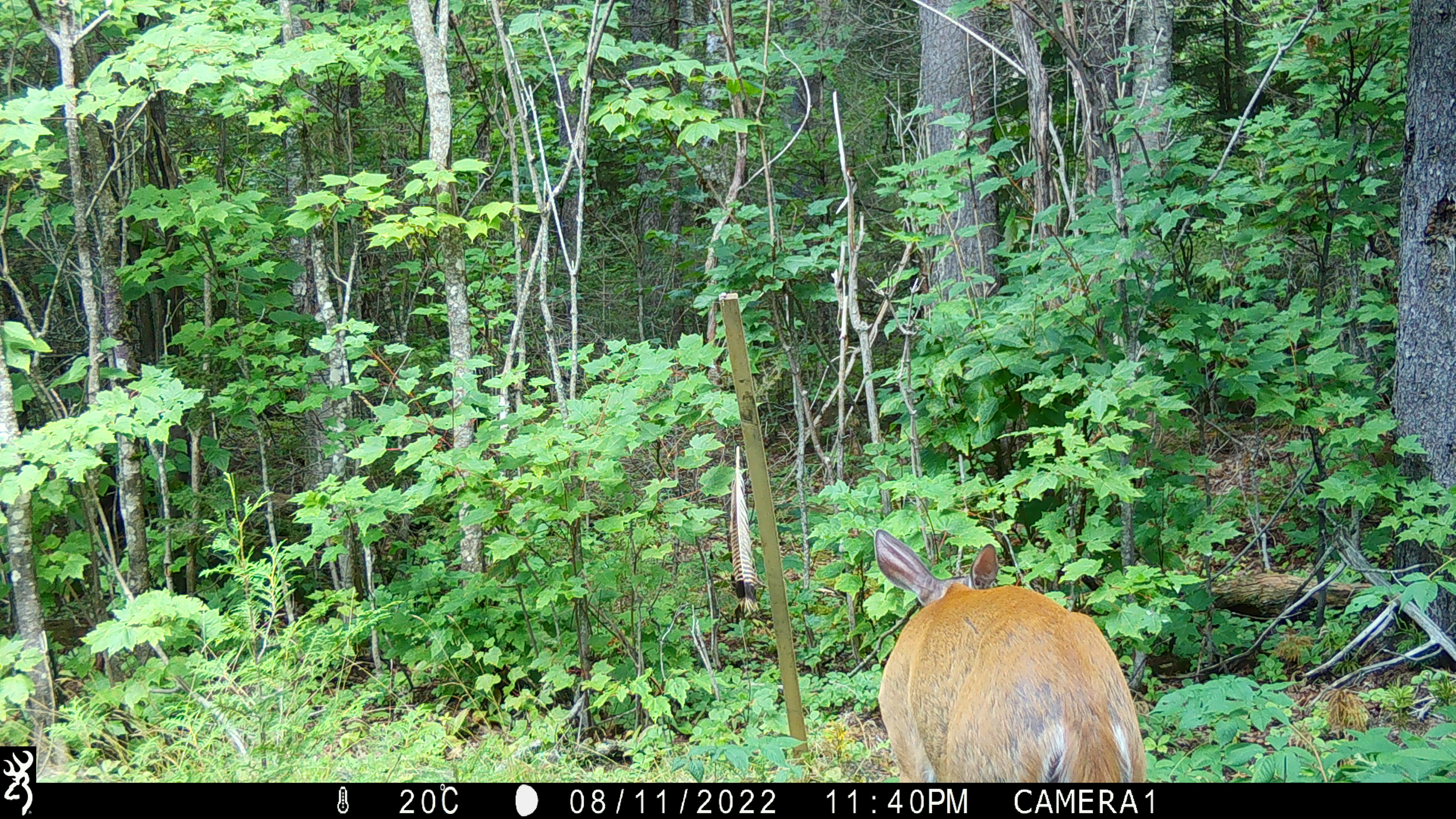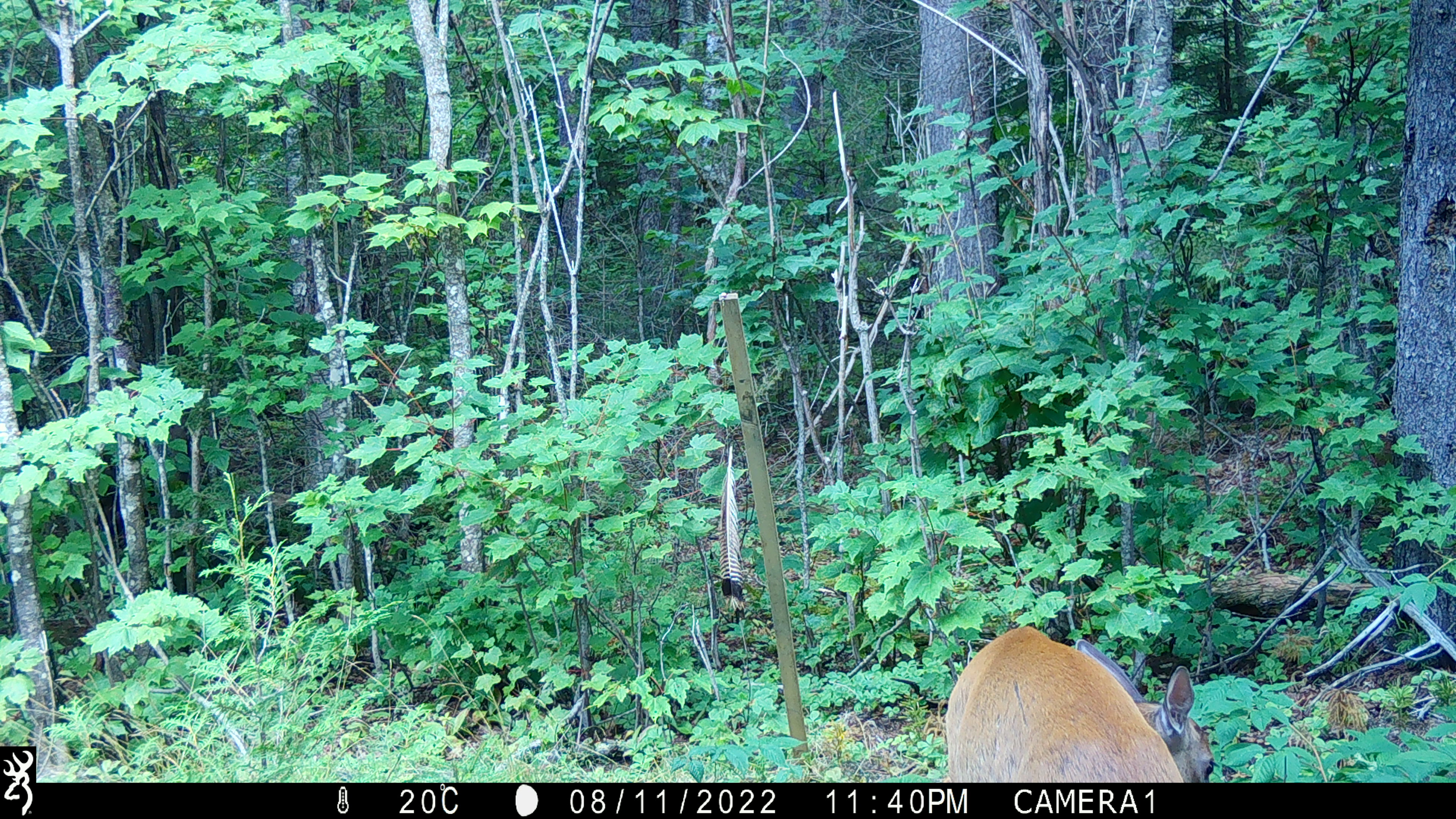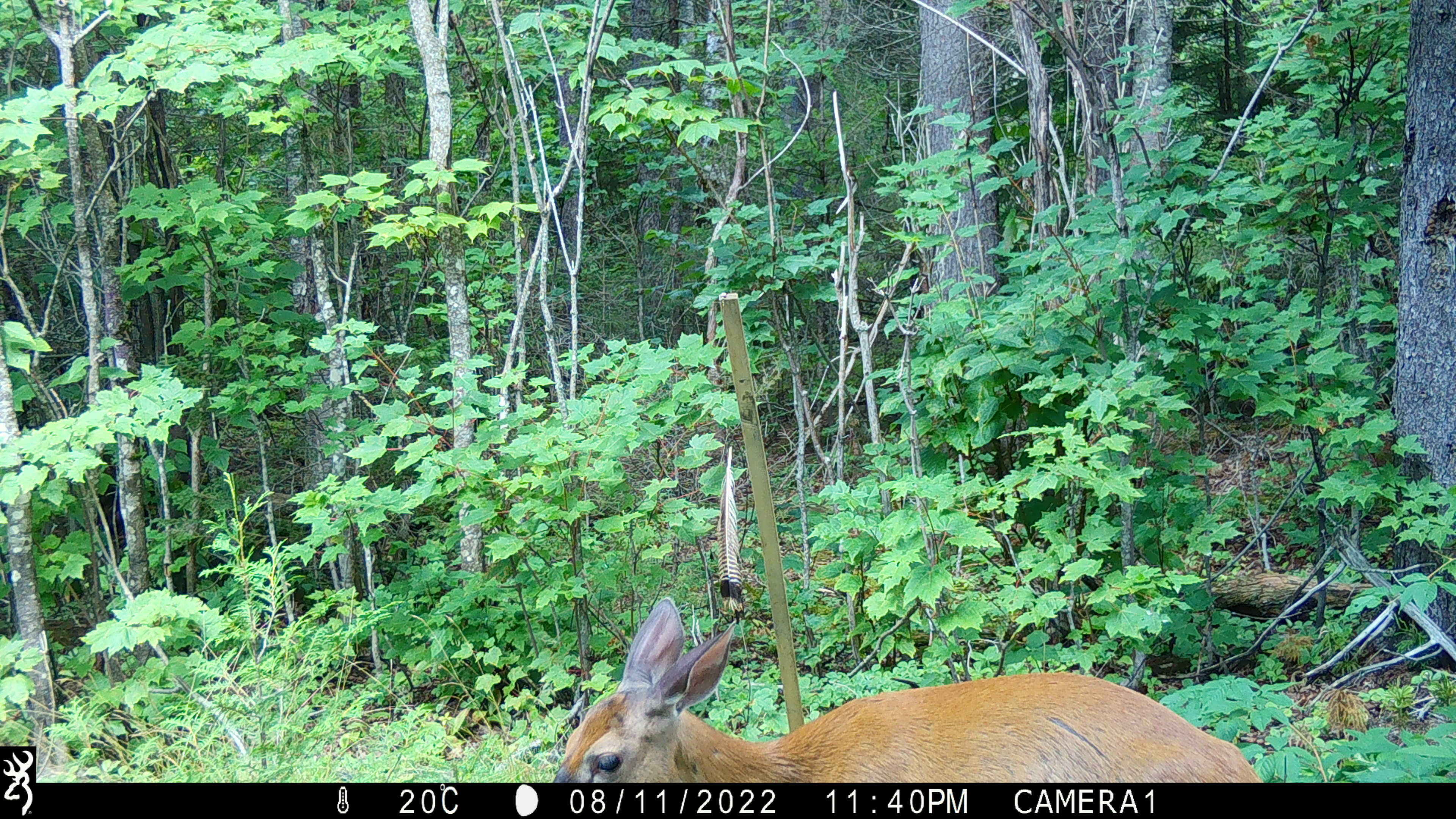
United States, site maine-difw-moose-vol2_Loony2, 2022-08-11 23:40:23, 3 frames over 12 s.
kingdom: Animalia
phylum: Chordata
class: Mammalia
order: Artiodactyla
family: Cervidae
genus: Odocoileus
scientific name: Odocoileus virginianus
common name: white-tailed deer